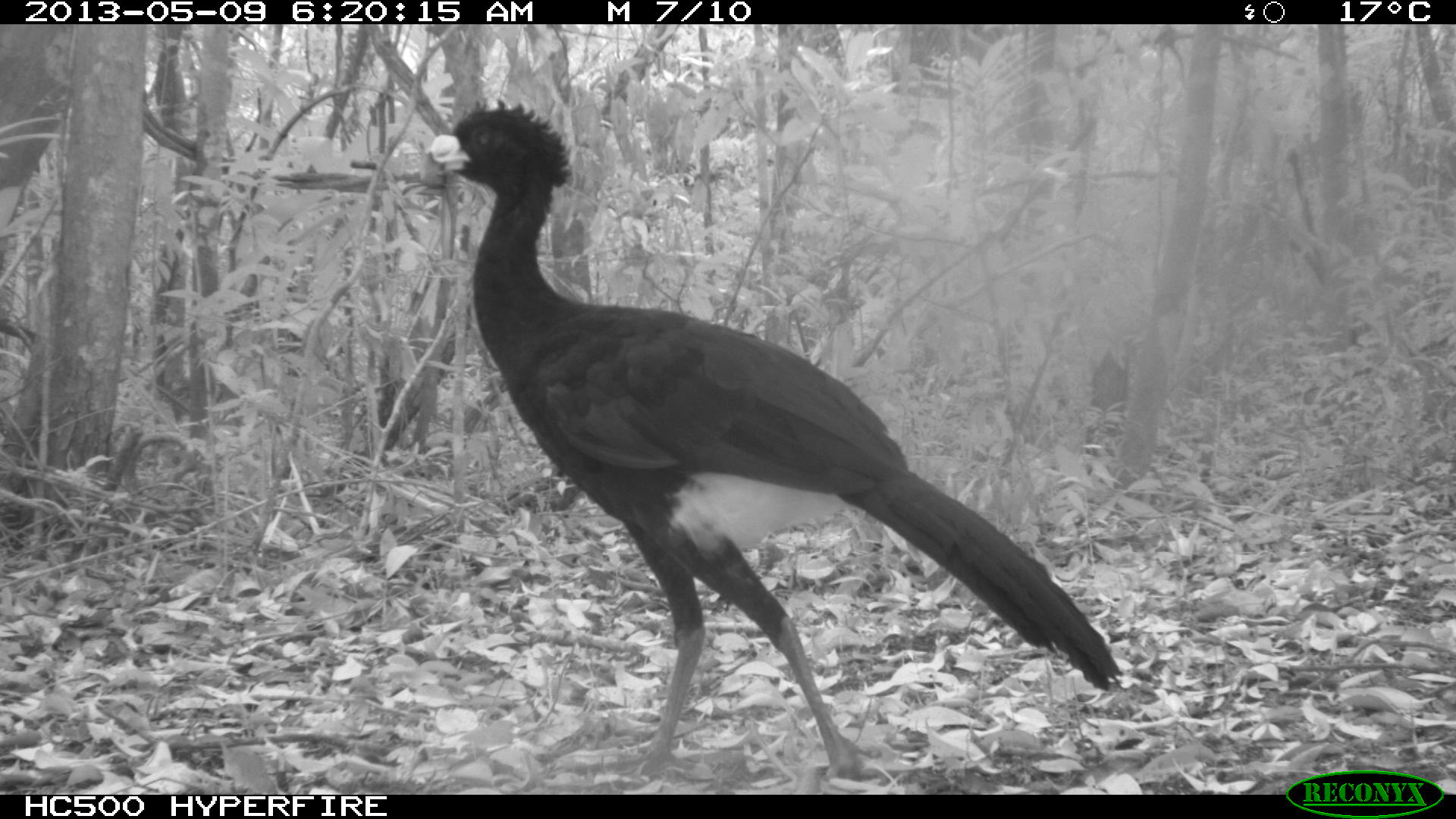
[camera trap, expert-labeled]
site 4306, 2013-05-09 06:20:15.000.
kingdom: Animalia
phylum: Chordata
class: Aves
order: Galliformes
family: Cracidae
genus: Crax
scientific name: Crax rubra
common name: great curassow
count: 1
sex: male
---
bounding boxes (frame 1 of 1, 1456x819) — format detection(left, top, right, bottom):
crax rubra: detection(419, 96, 1120, 776)